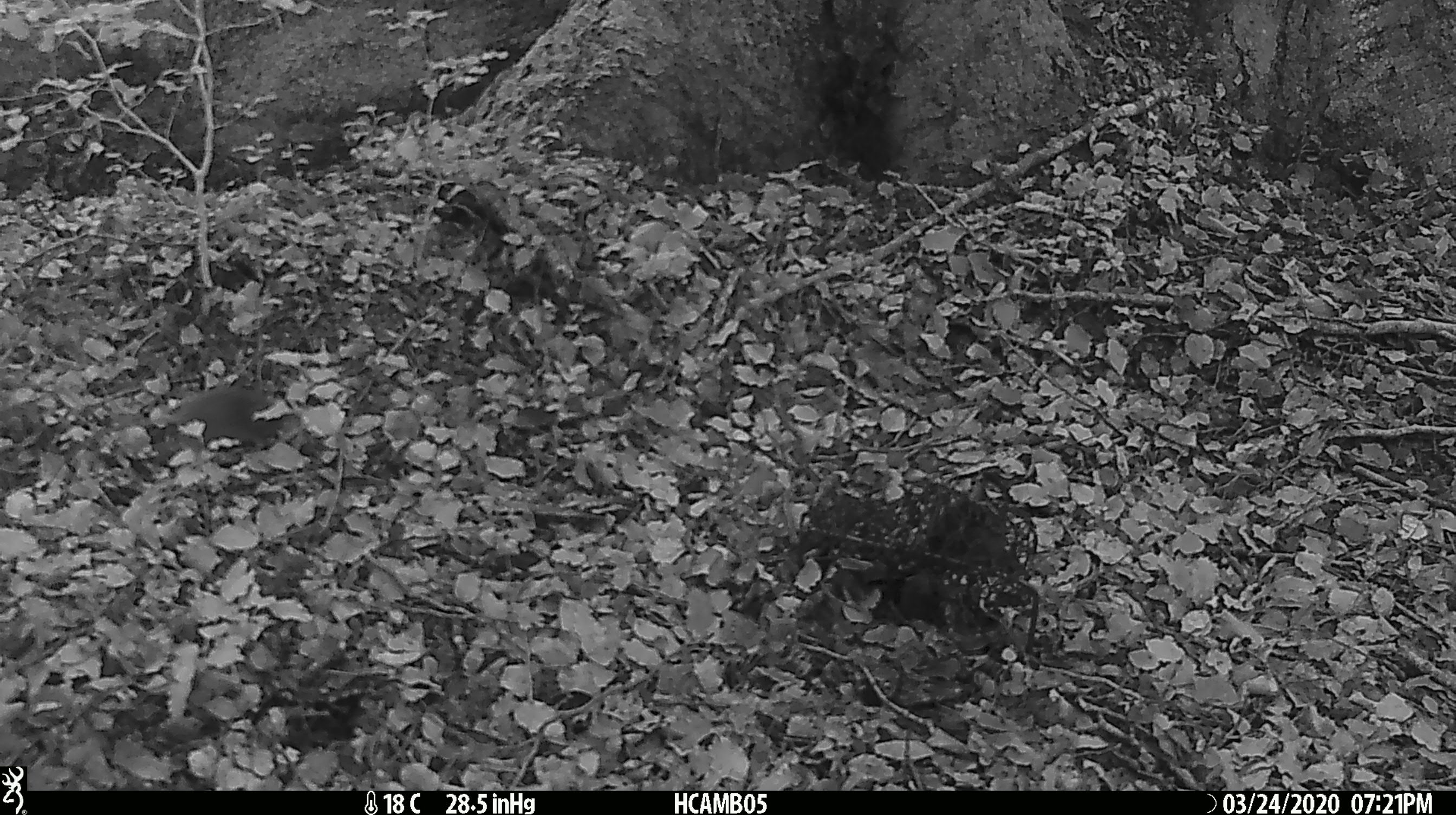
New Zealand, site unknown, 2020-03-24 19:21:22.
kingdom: Animalia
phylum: Chordata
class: Mammalia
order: Rodentia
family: Muridae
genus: Mus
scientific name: Mus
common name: mouse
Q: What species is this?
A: Mouse (Mus).